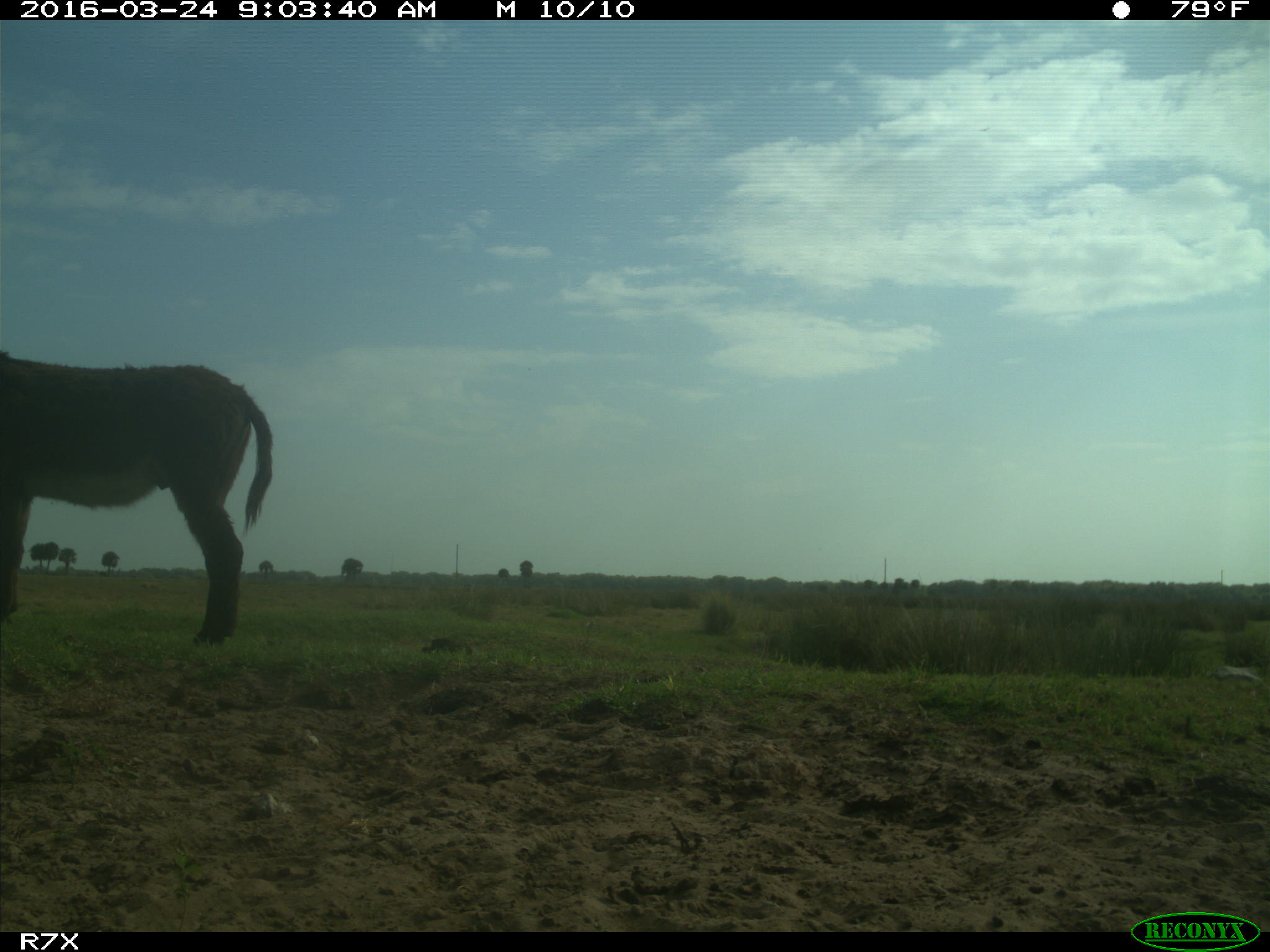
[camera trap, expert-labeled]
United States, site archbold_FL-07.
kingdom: Animalia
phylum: Chordata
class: Mammalia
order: Perissodactyla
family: Equidae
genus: Equus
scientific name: Equus africanus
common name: african wild ass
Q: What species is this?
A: Equus africanus (african wild ass).